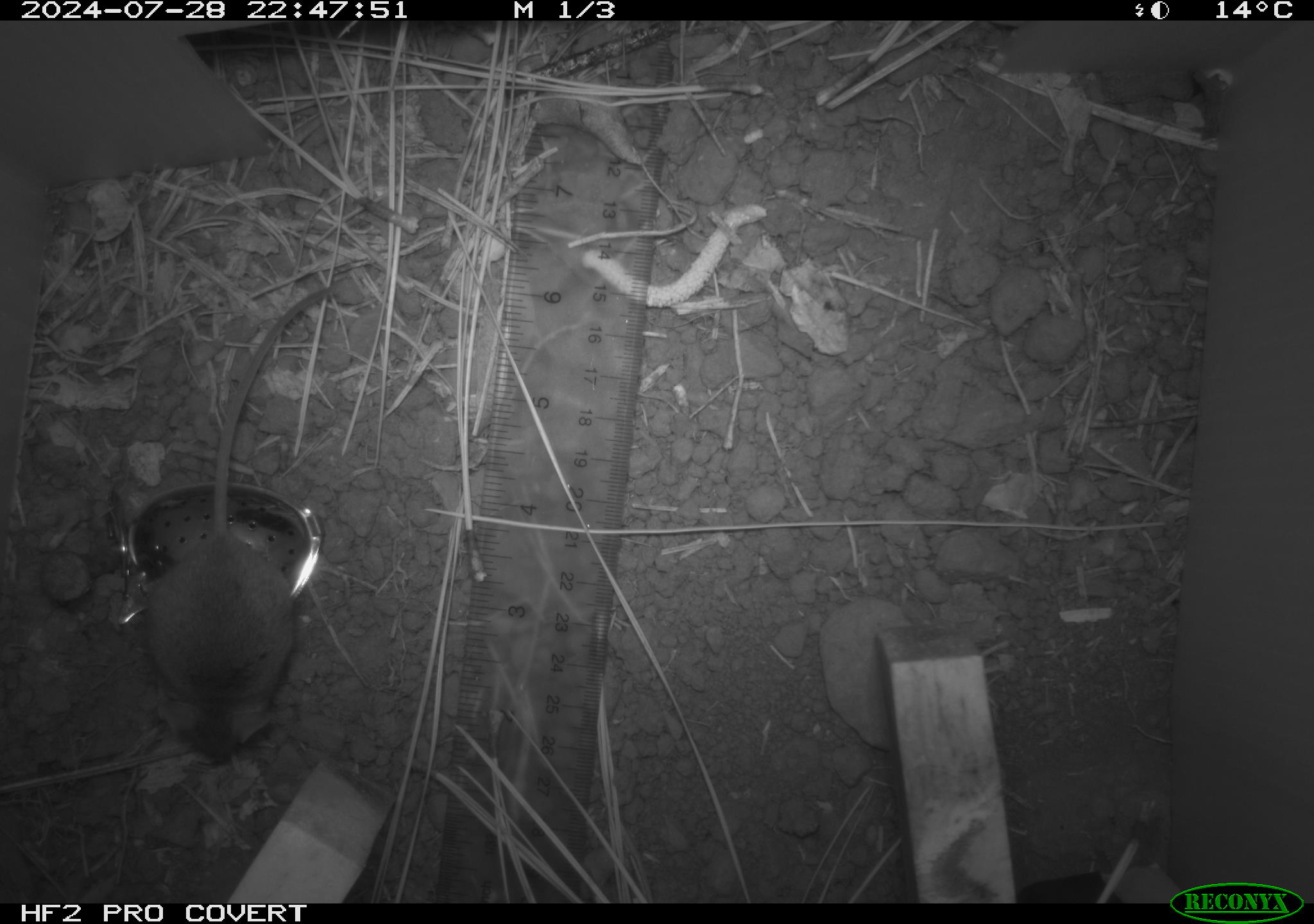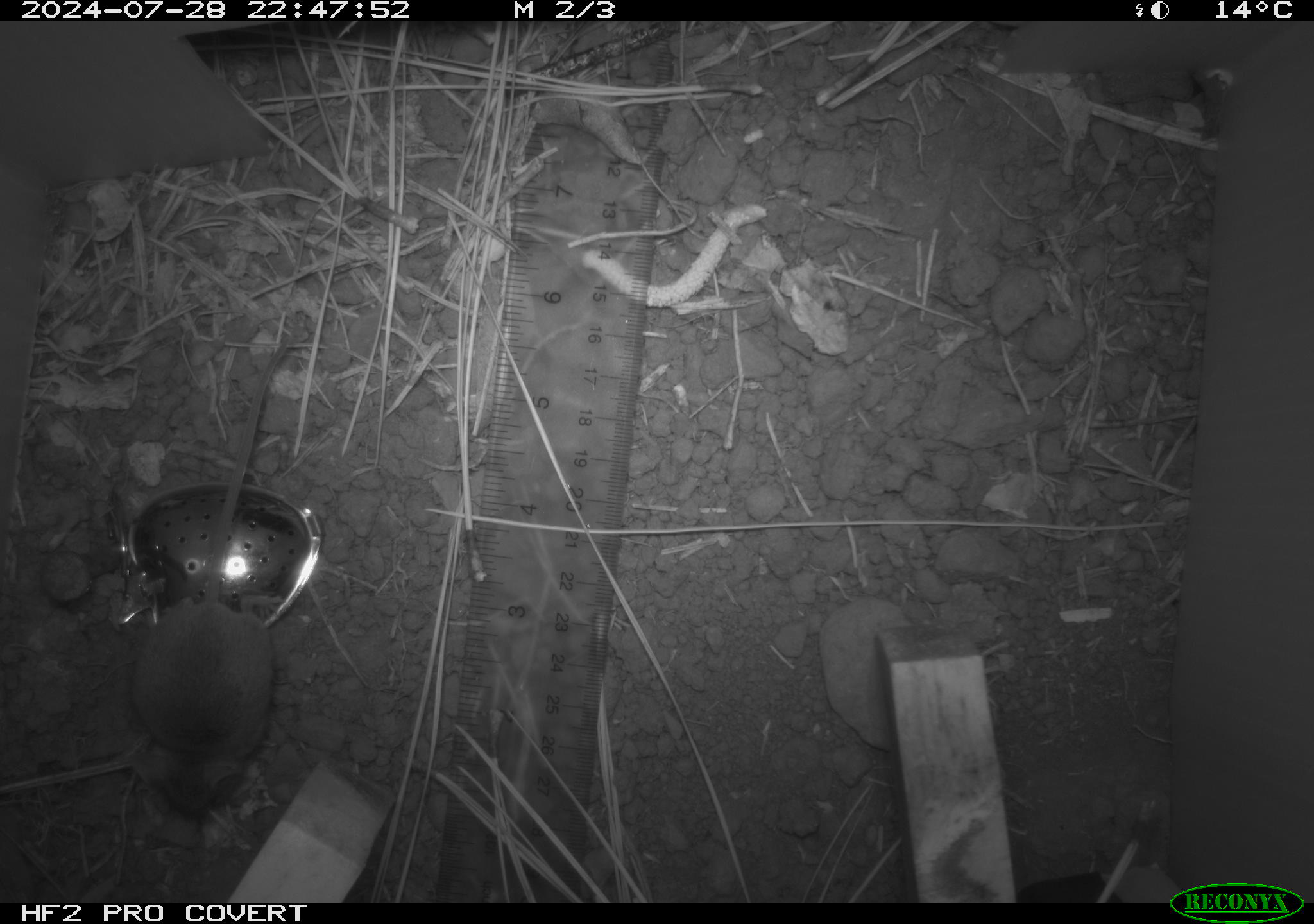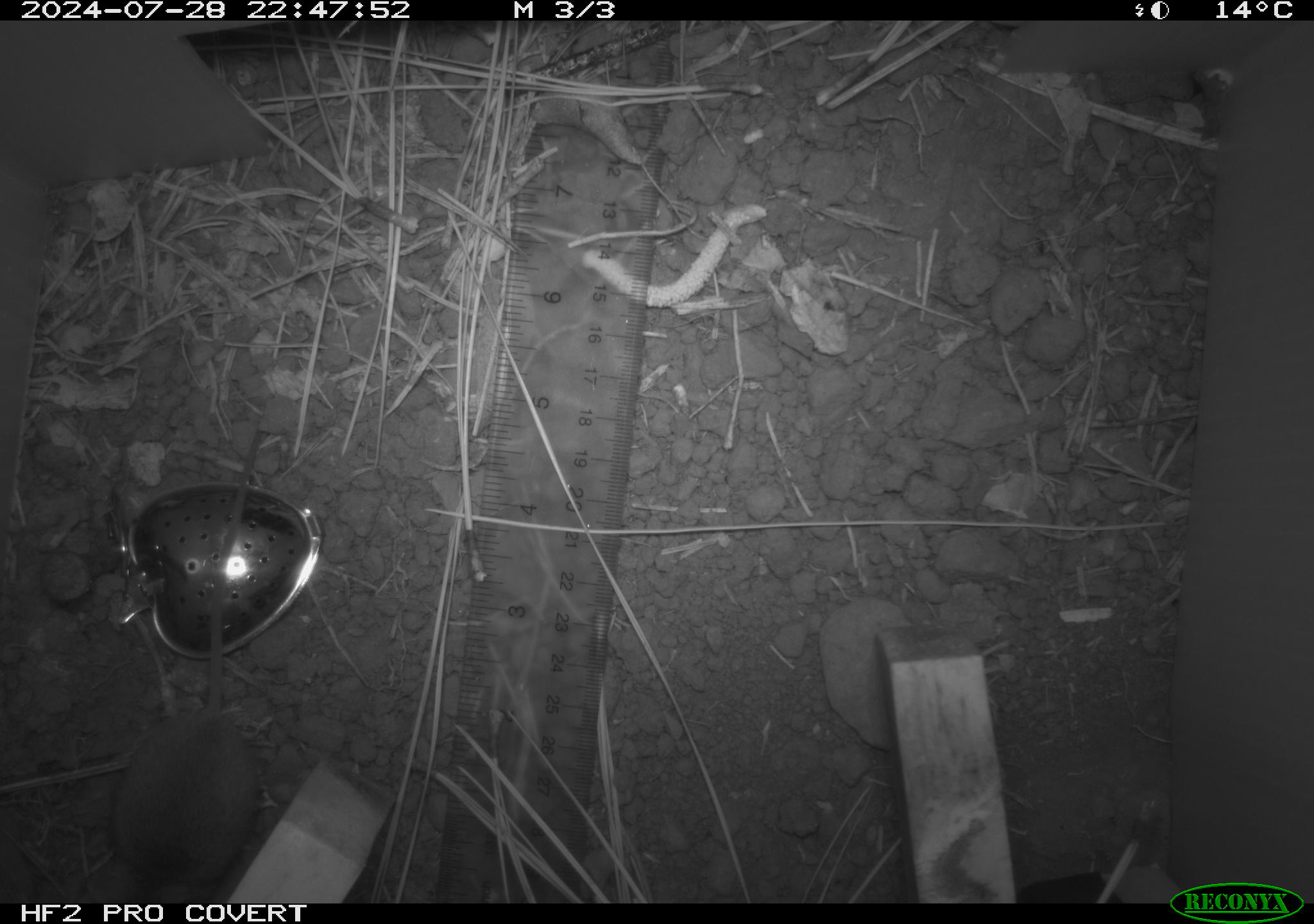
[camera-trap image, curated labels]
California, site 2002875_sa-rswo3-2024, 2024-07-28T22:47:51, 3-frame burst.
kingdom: Animalia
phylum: Chordata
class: Mammalia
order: Rodentia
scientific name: Rodentia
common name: mouse species